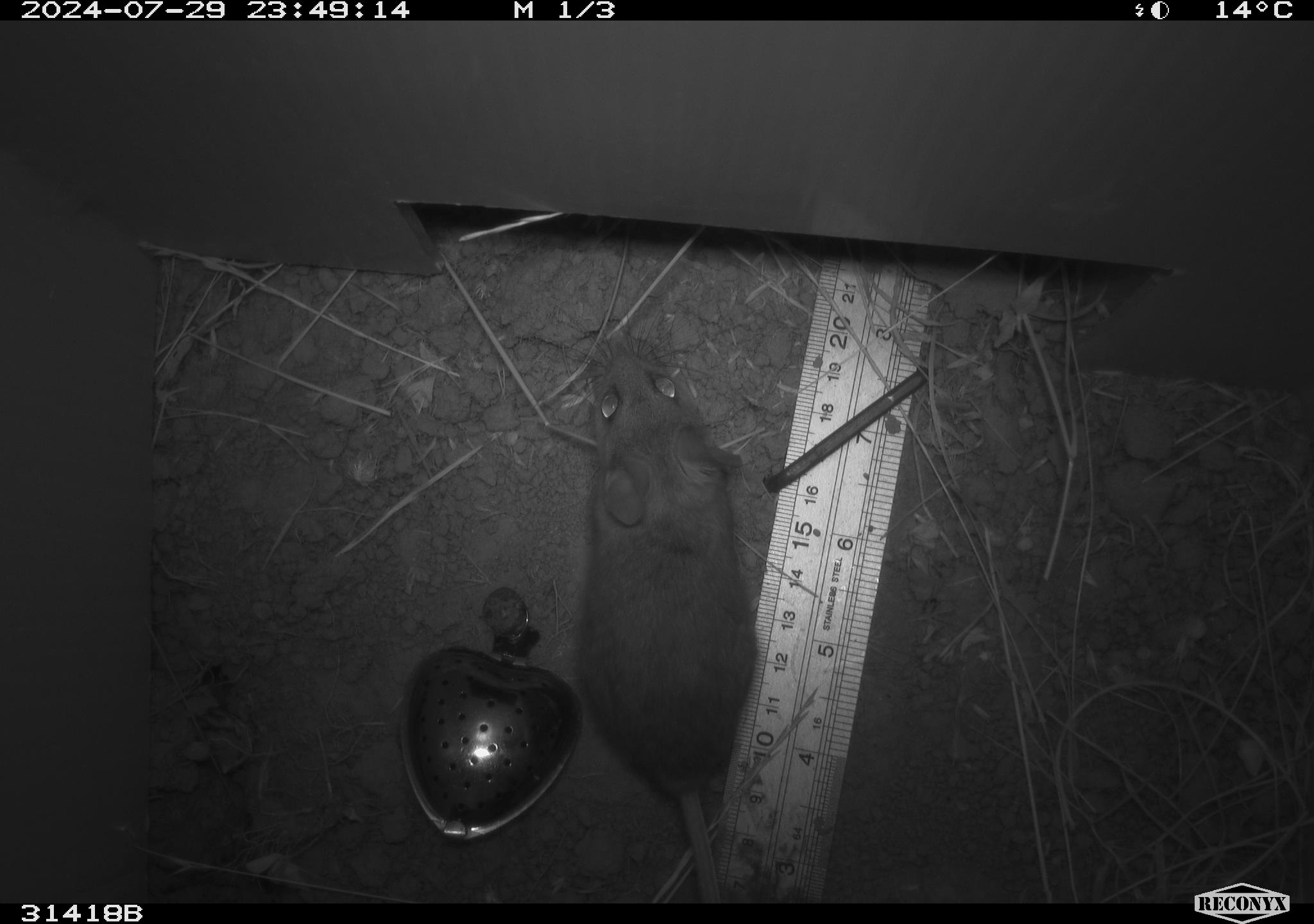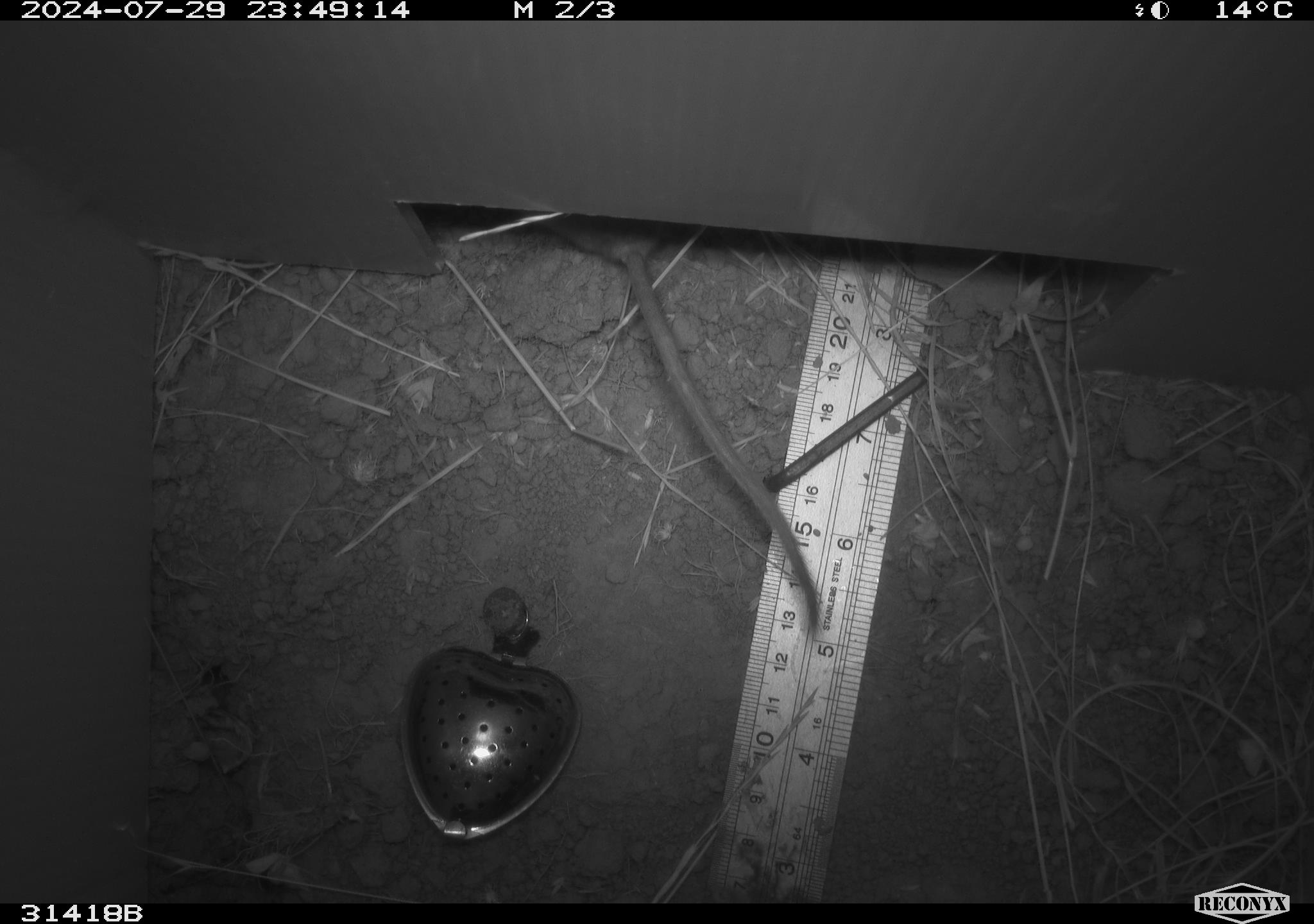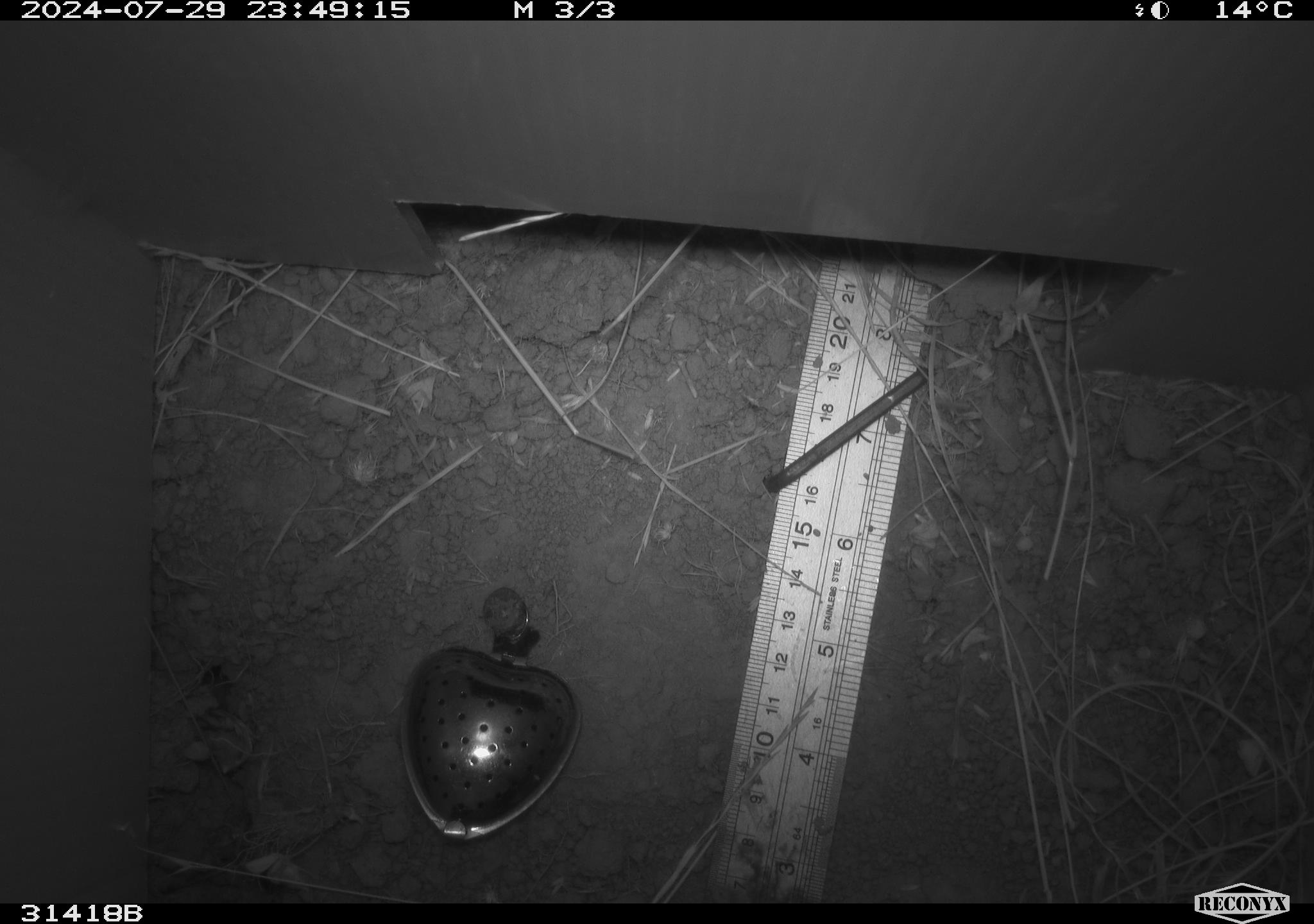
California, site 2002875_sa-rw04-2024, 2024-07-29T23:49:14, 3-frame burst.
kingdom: Animalia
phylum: Chordata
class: Mammalia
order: Rodentia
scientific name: Rodentia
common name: rodent